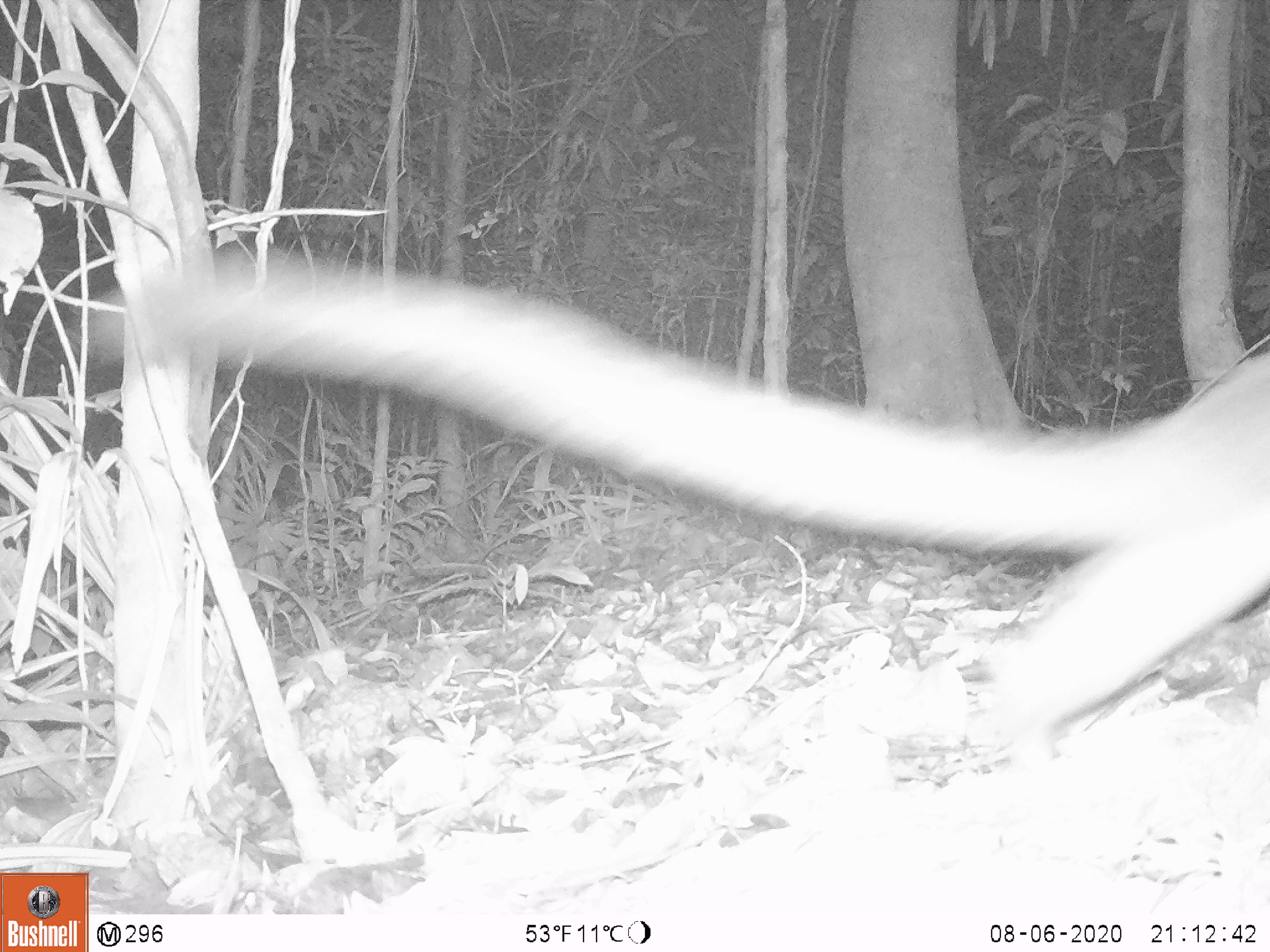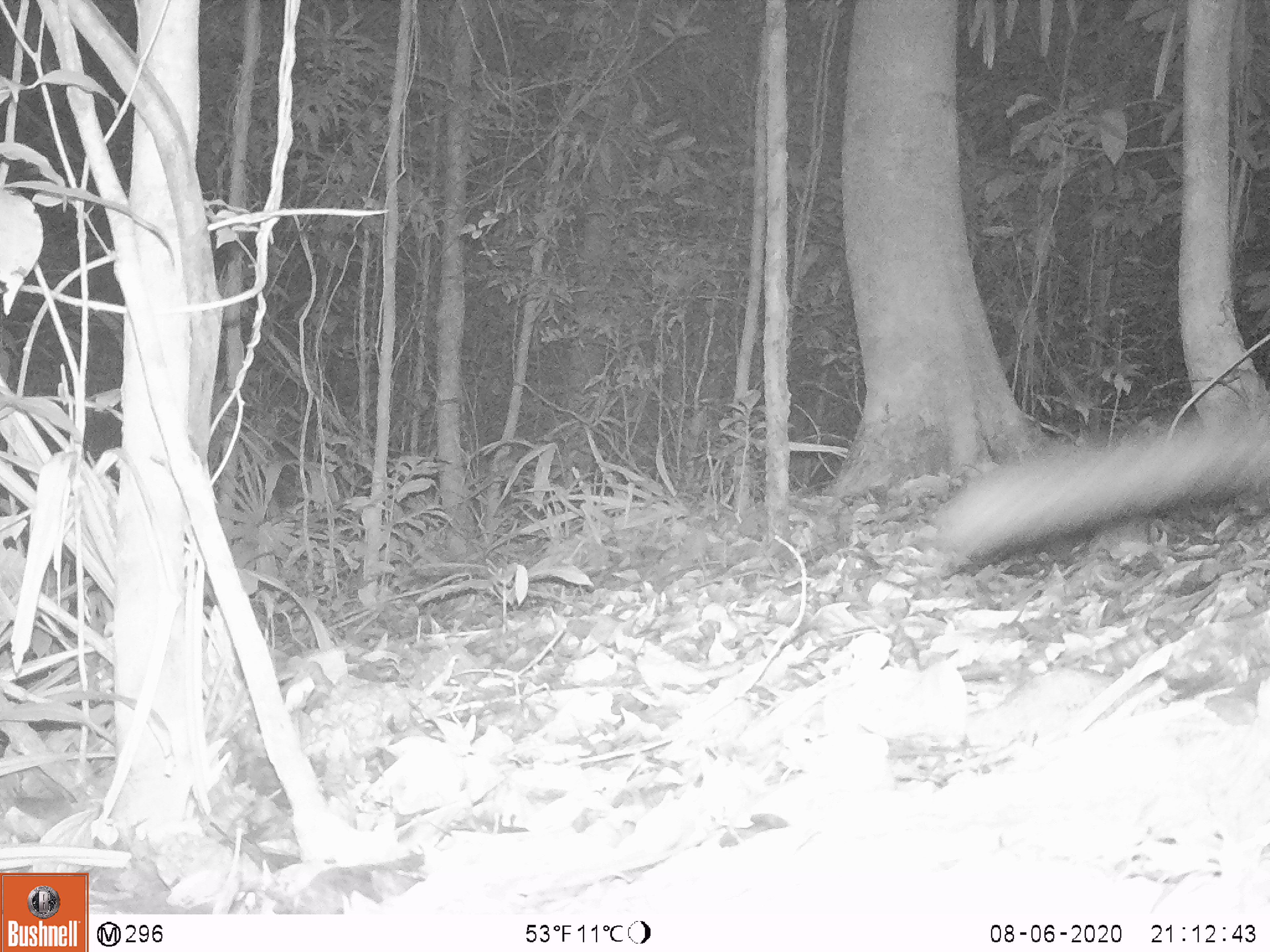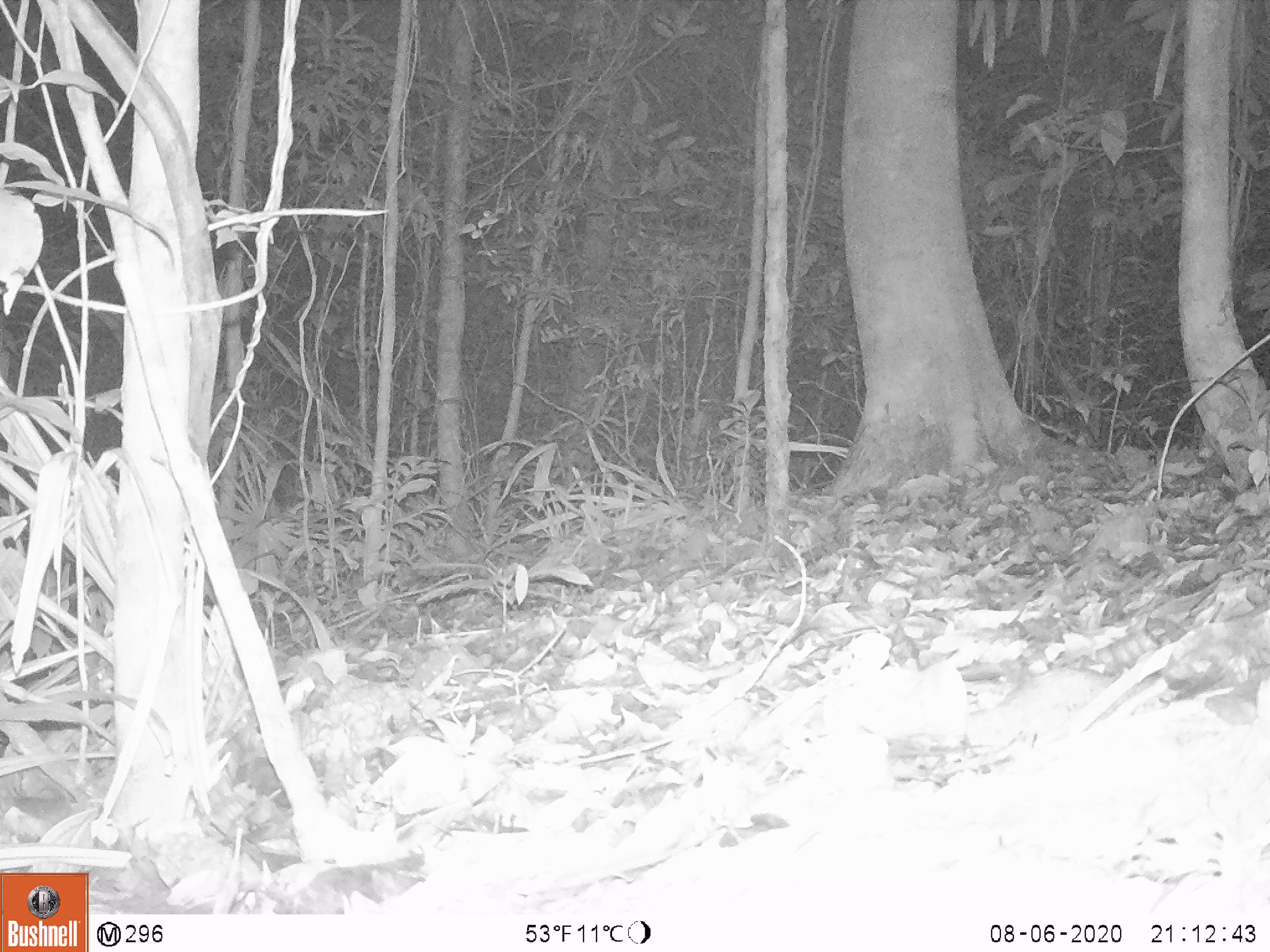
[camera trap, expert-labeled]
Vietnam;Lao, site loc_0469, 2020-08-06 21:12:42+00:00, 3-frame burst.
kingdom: Animalia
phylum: Chordata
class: Mammalia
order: Carnivora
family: Viverridae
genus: Paguma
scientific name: Paguma larvata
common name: masked palm civet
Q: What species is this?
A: Masked palm civet (Paguma larvata).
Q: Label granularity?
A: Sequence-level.